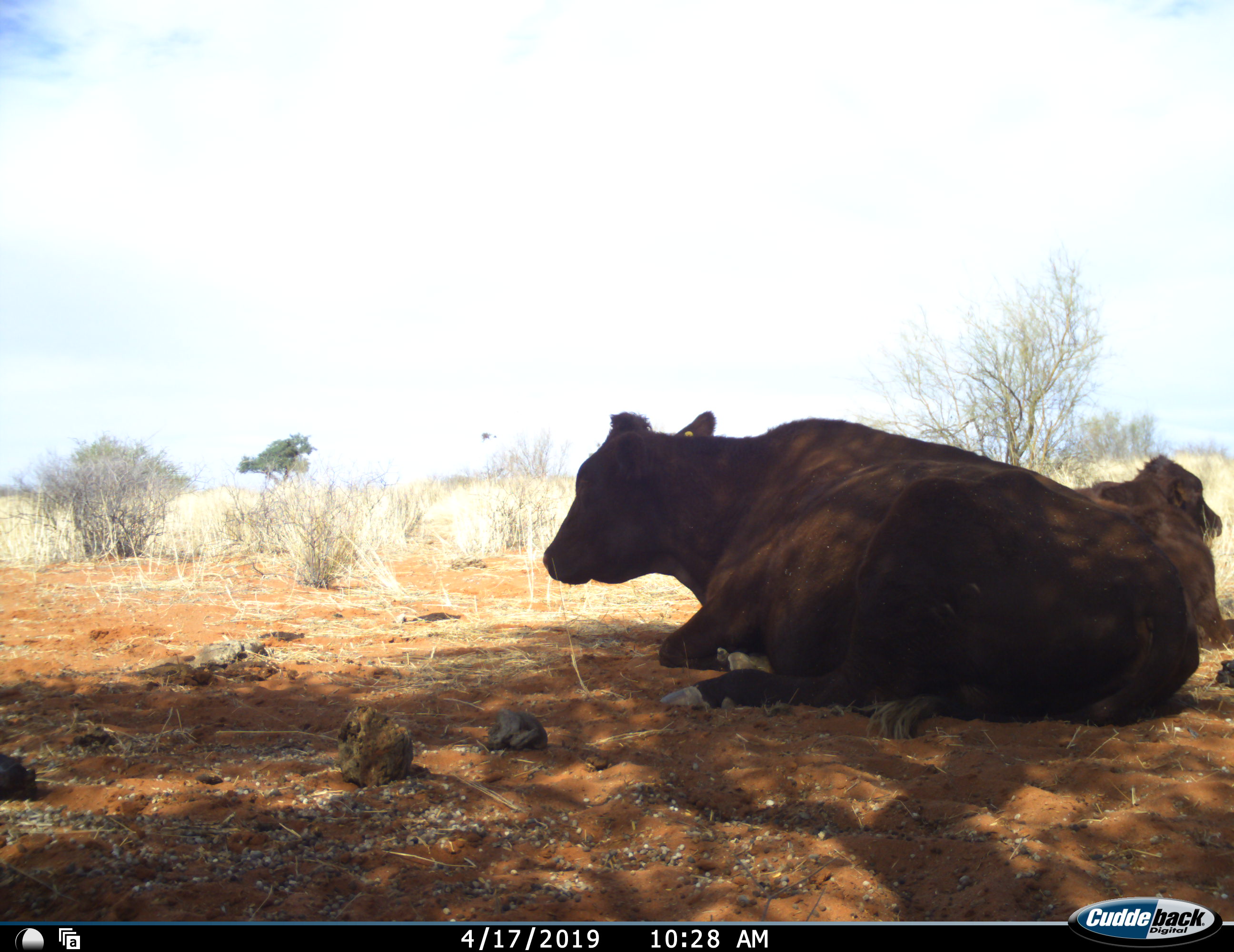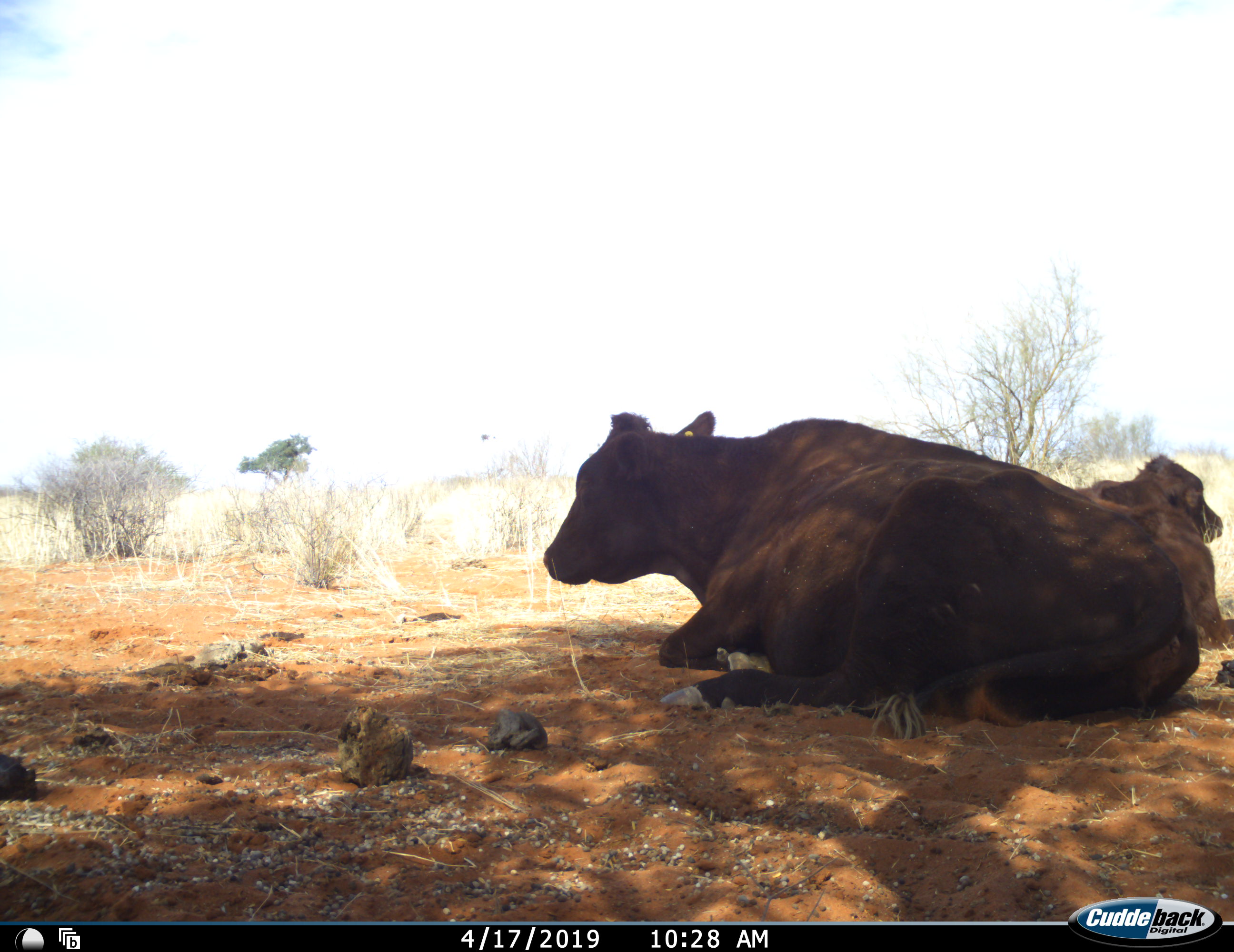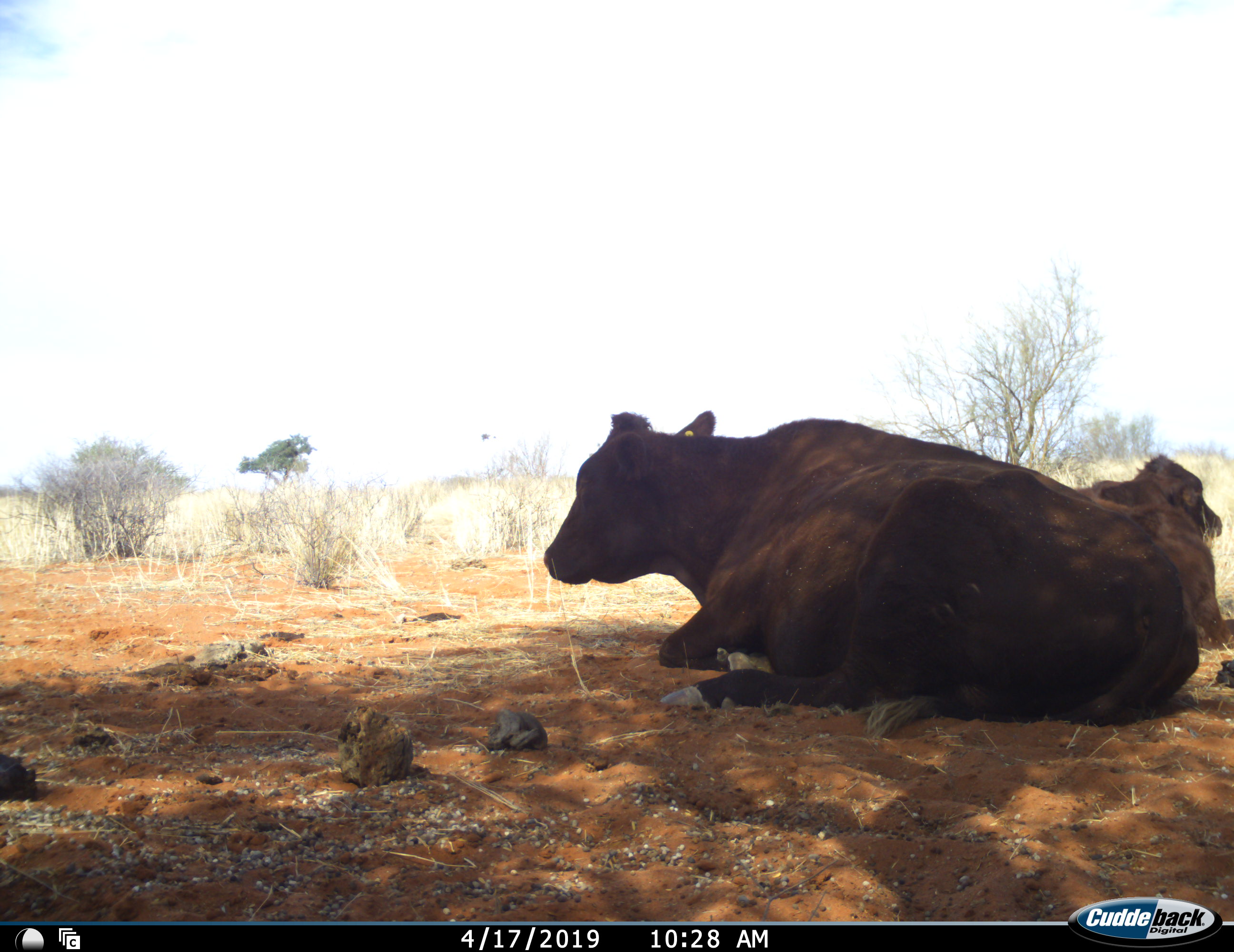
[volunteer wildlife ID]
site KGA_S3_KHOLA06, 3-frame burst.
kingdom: Animalia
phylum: Chordata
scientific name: Vertebrata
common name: domestic animal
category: domesticanimal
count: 2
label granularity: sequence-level